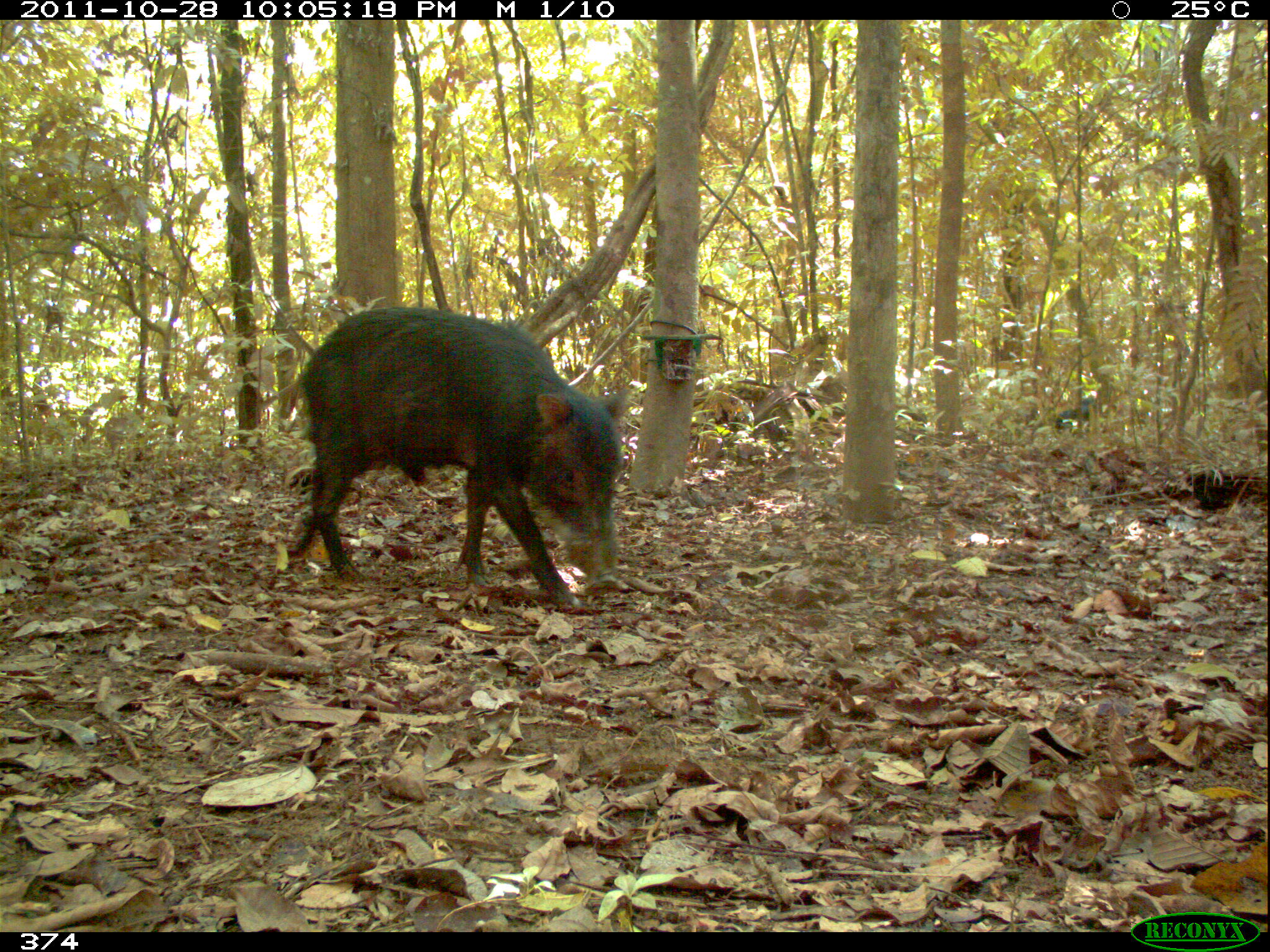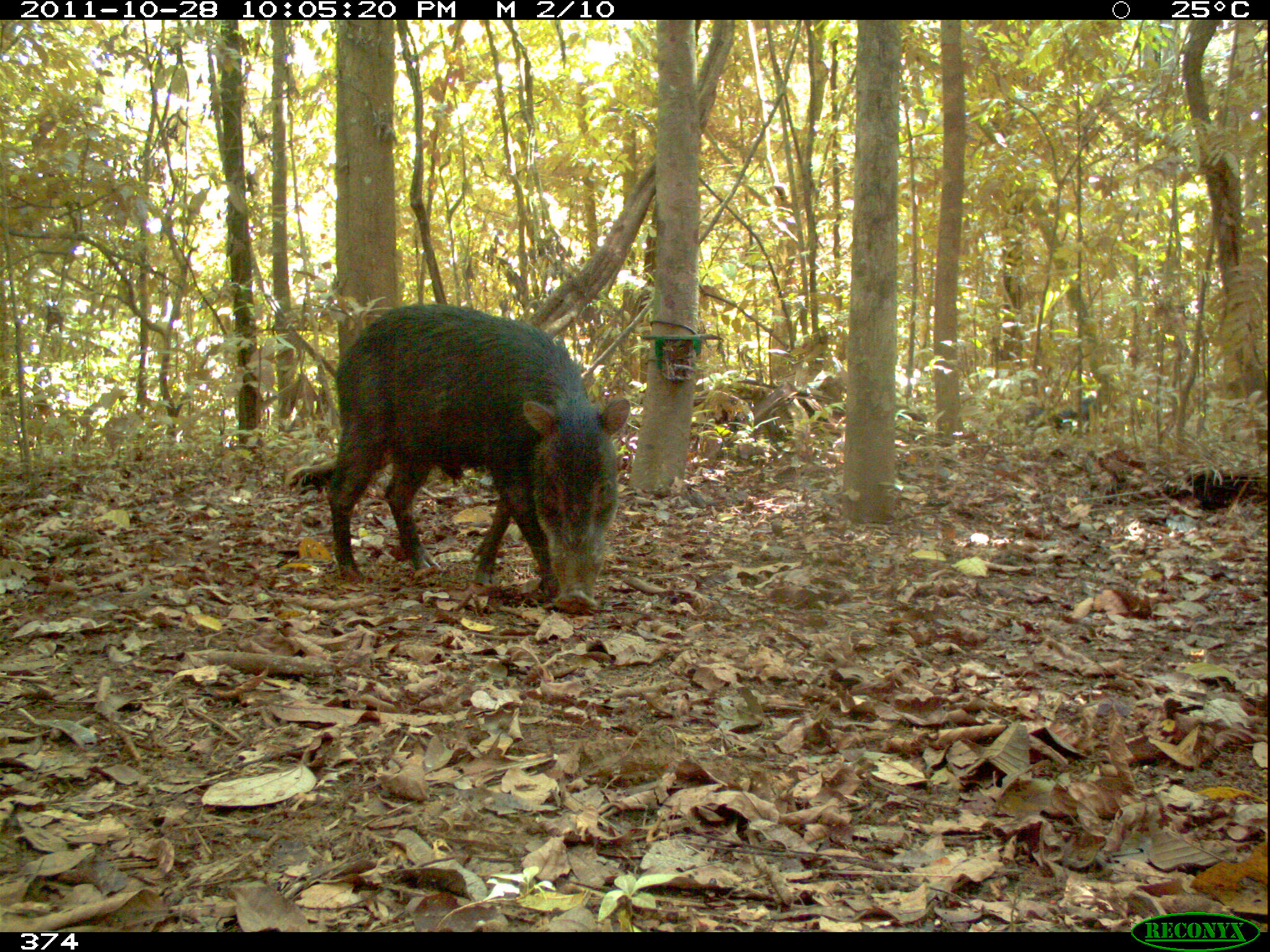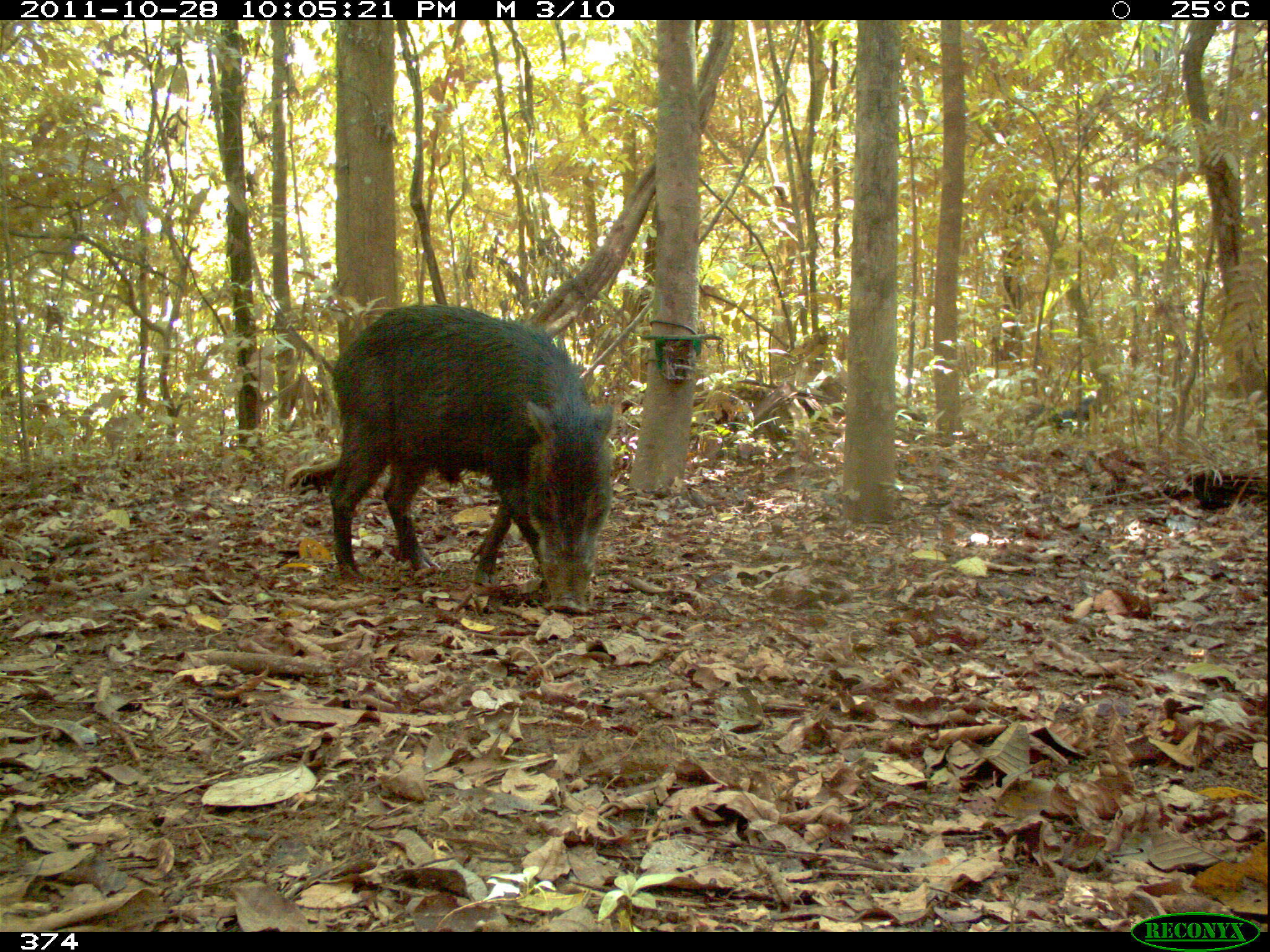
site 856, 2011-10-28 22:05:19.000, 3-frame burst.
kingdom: Animalia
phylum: Chordata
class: Mammalia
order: Artiodactyla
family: Tayassuidae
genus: Tayassu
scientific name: Tayassu pecari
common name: white-lipped peccary